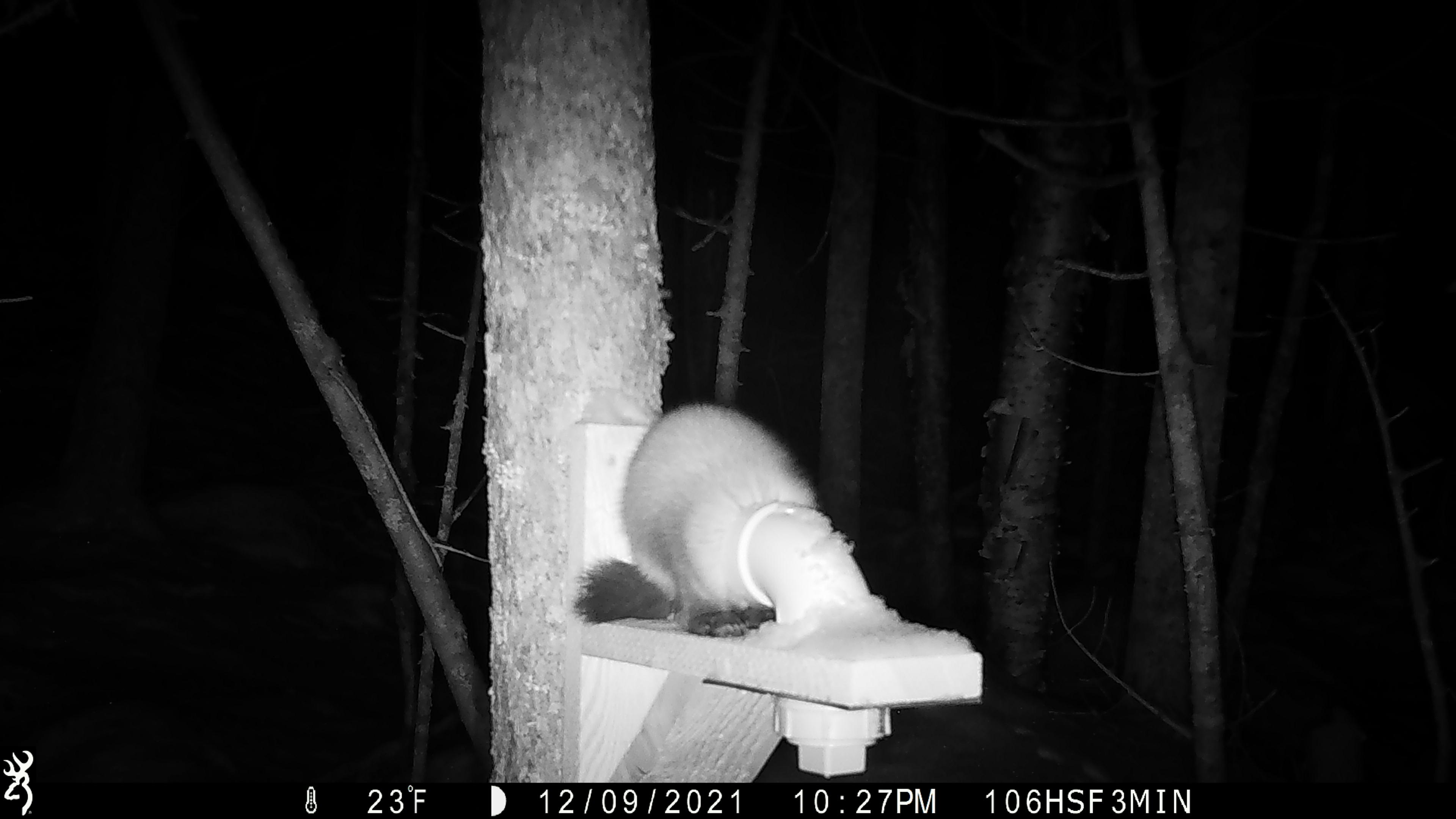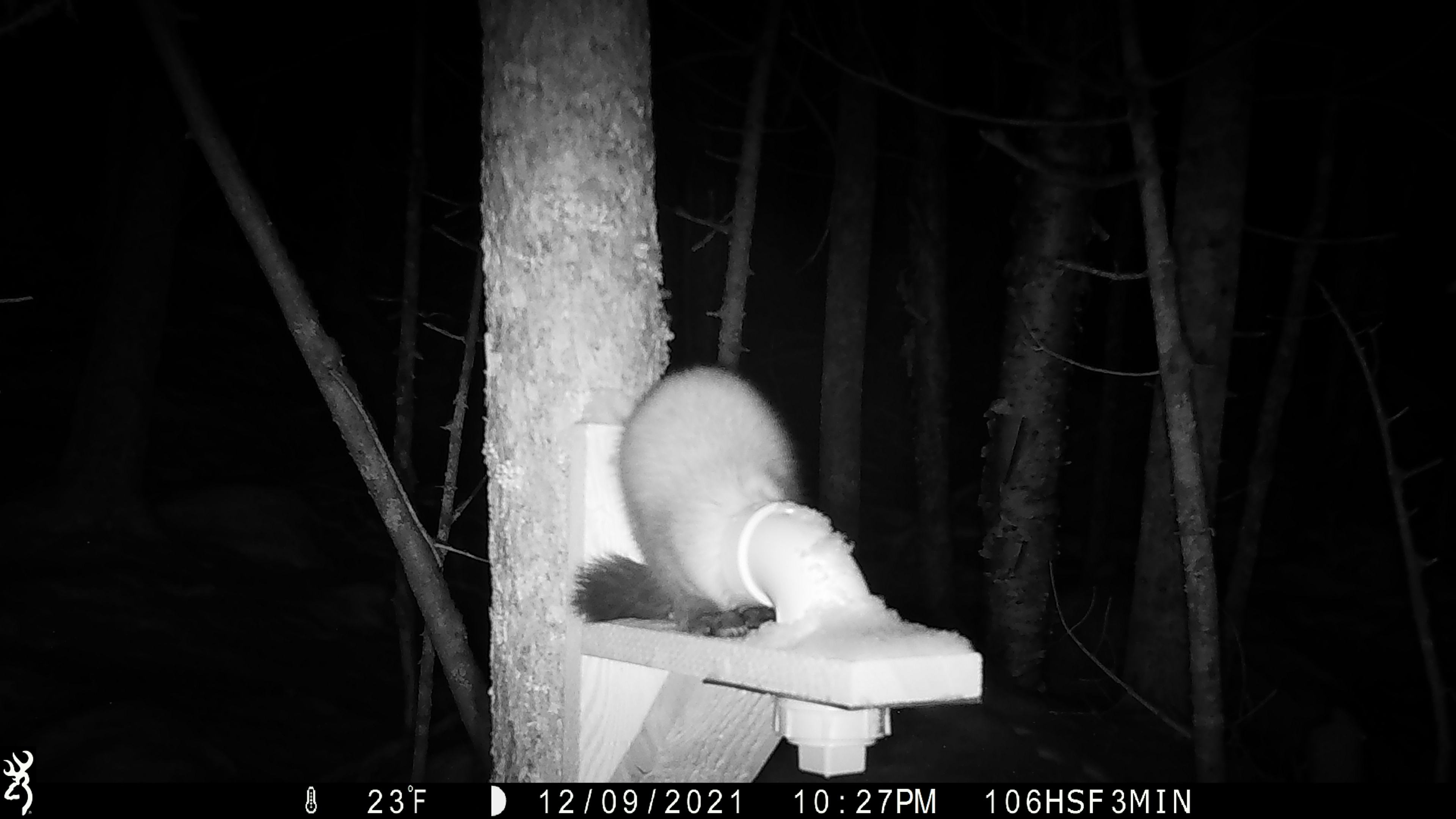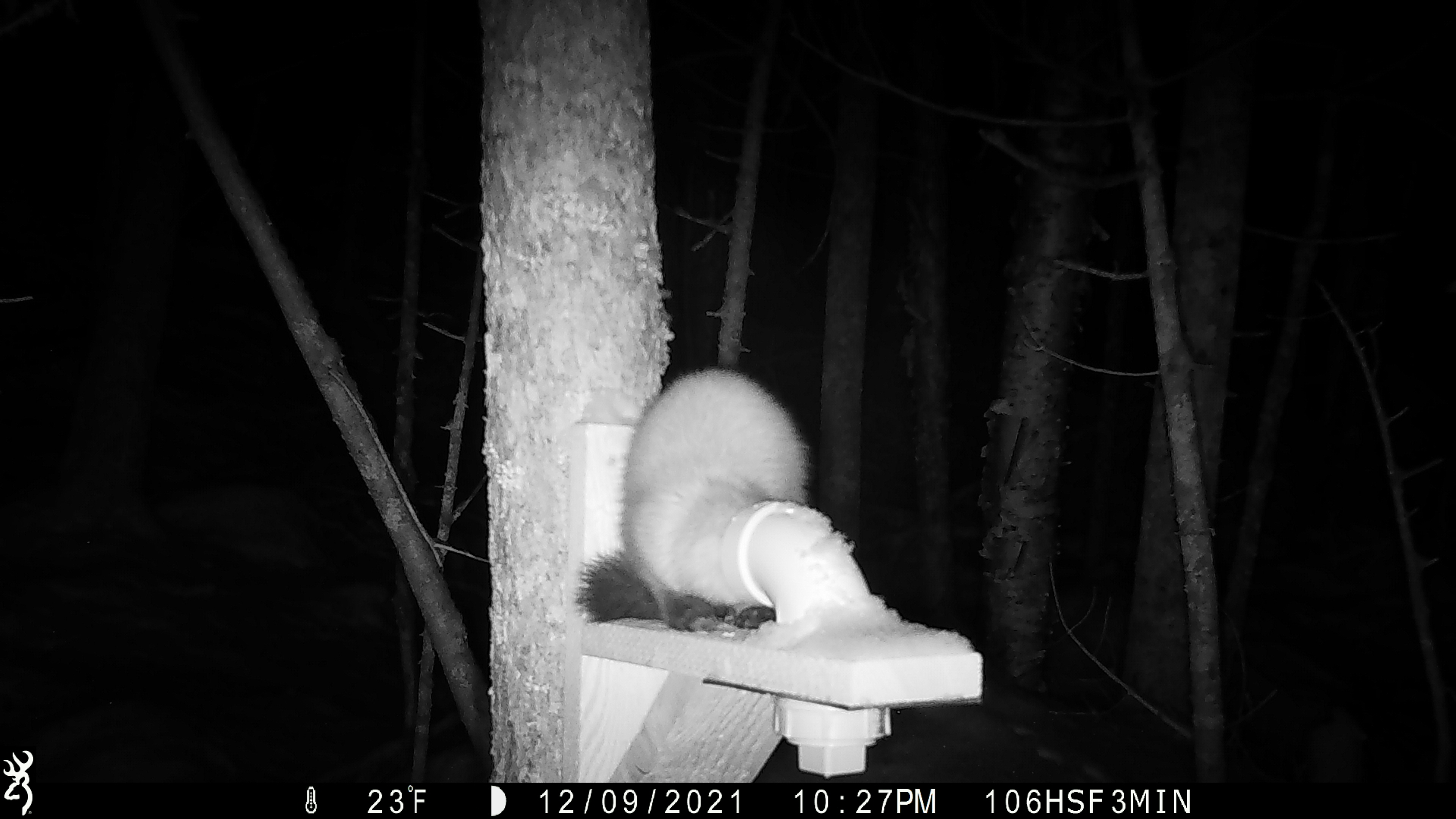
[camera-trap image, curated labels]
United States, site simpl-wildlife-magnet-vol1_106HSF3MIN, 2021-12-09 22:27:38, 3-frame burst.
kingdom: Animalia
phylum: Chordata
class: Mammalia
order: Carnivora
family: Mustelidae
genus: Martes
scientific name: Martes americana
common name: american marten